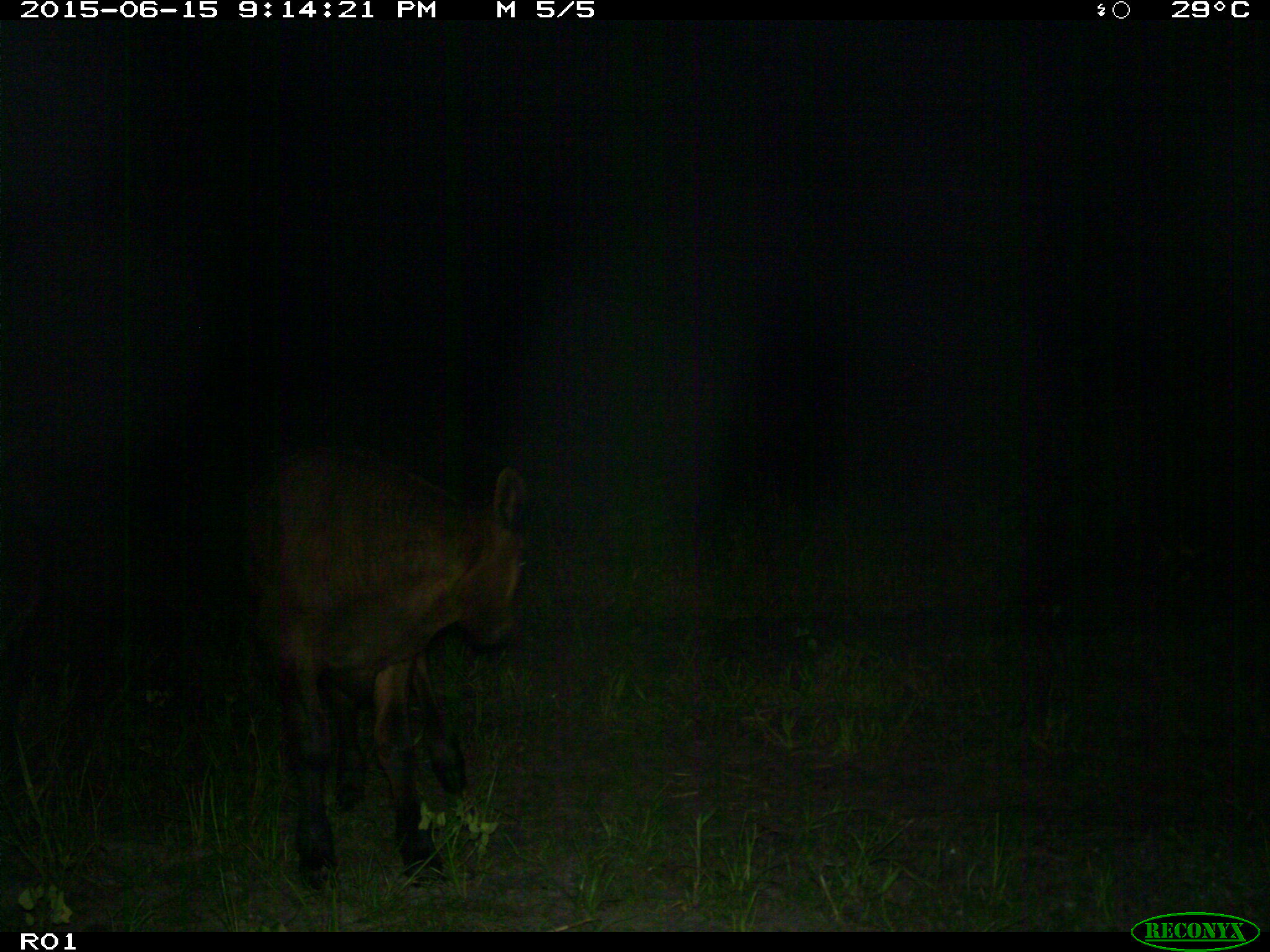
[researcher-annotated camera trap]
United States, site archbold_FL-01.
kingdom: Animalia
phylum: Chordata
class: Mammalia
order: Artiodactyla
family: Bovidae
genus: Bos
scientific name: Bos taurus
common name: domestic cow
Bos taurus (domestic cow).